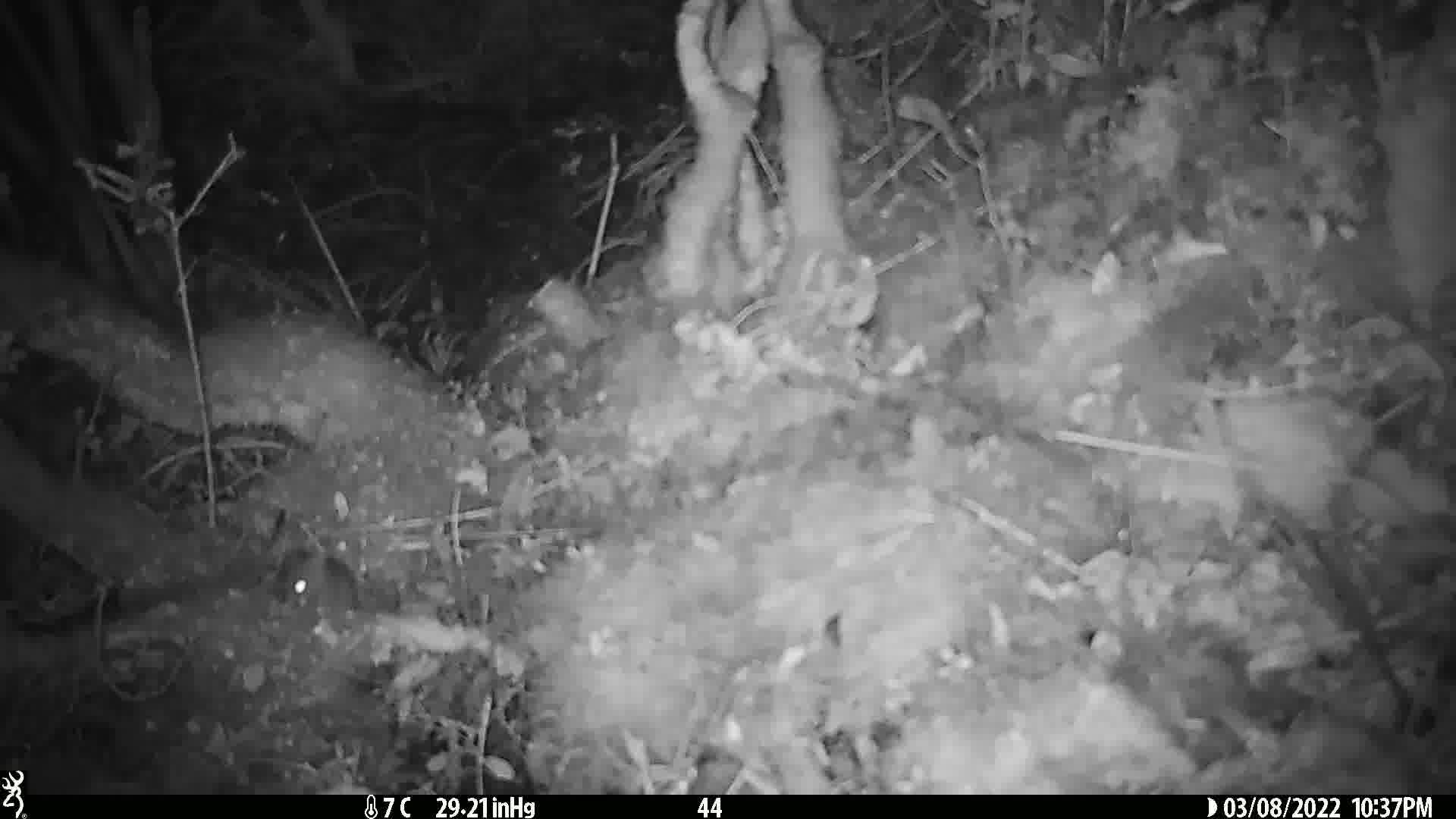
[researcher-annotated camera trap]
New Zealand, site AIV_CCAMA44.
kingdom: Animalia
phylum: Chordata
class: Mammalia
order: Rodentia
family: Muridae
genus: Mus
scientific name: Mus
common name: mouse